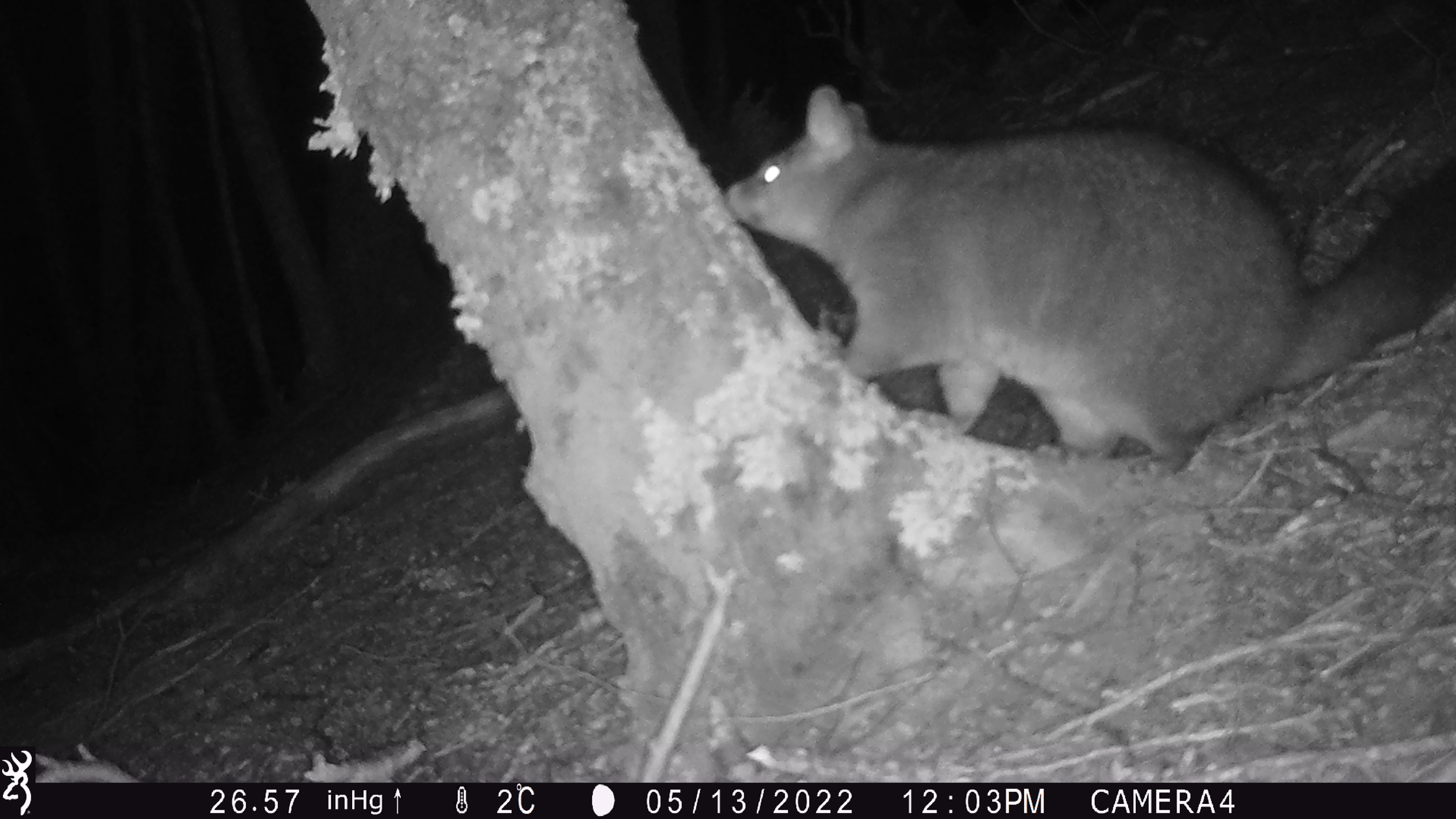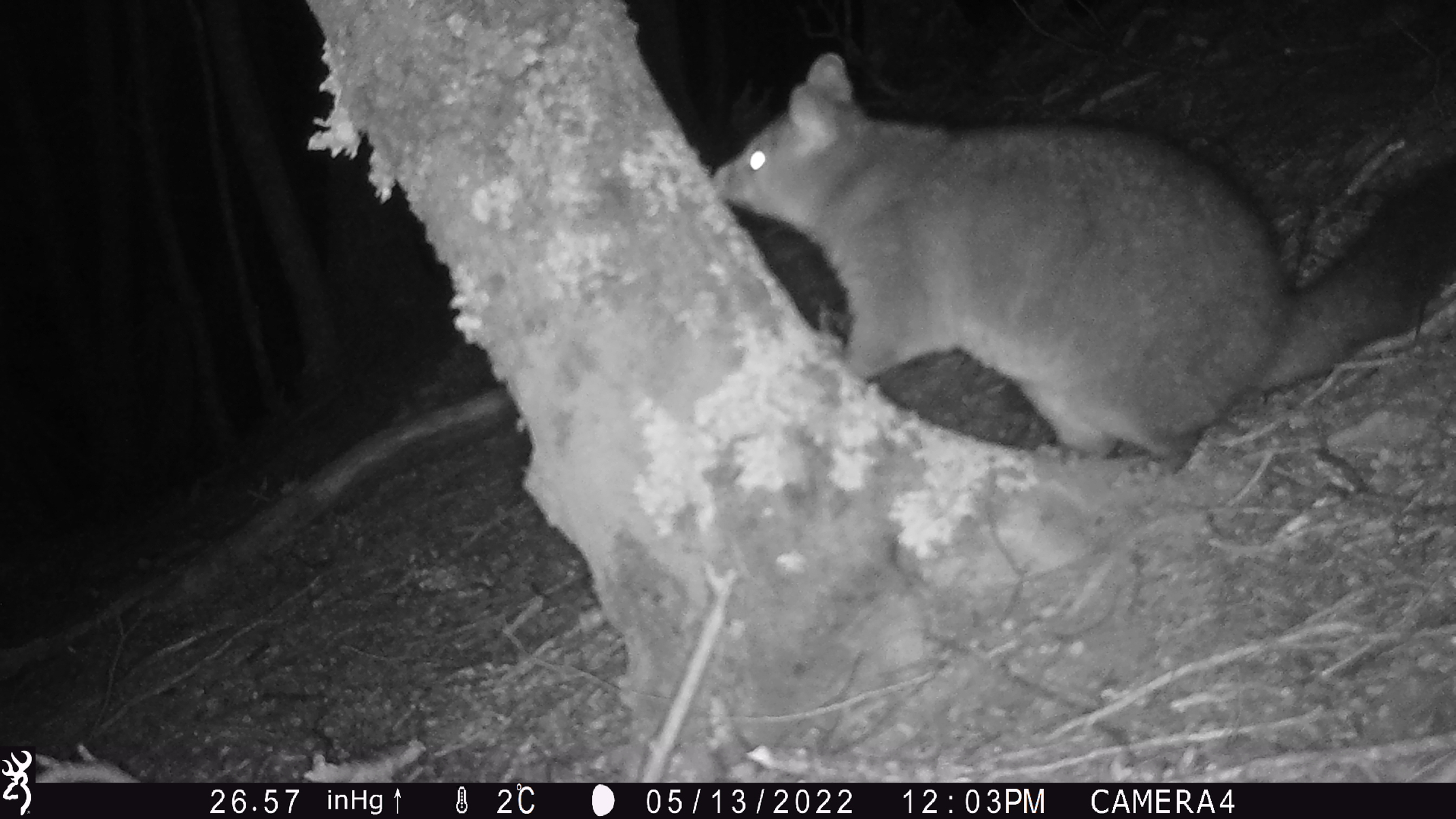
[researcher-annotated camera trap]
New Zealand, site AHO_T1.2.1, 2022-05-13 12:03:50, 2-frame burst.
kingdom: Animalia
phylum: Chordata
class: Mammalia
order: Diprotodontia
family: Phalangeridae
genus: Trichosurus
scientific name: Trichosurus vulpecula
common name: common brushtail possum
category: possum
Possum (common brushtail possum) (Trichosurus vulpecula).